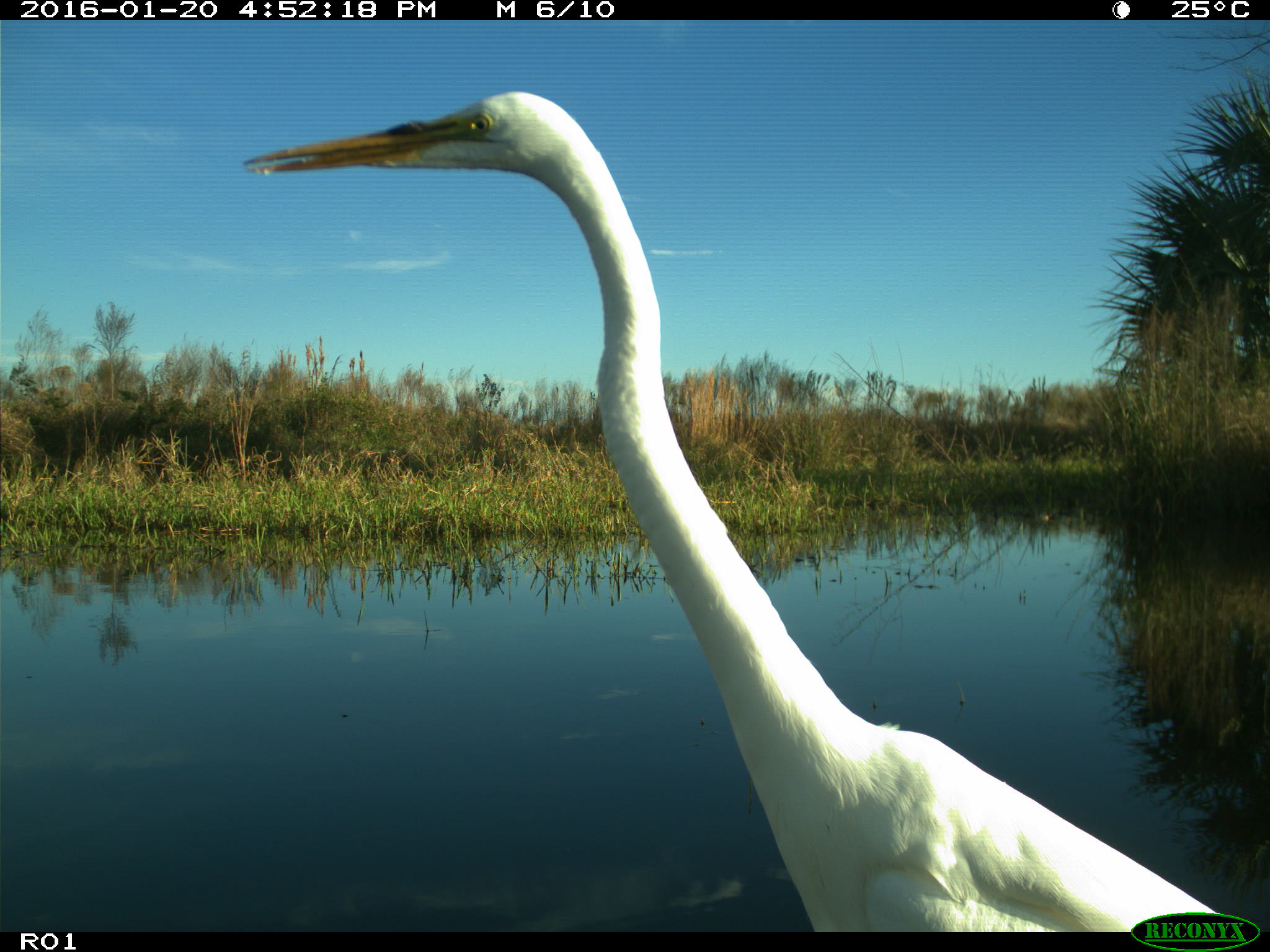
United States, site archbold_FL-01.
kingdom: Animalia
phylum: Chordata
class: Aves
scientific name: Aves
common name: birds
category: unidentified bird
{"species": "unidentified bird (birds) (Aves)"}